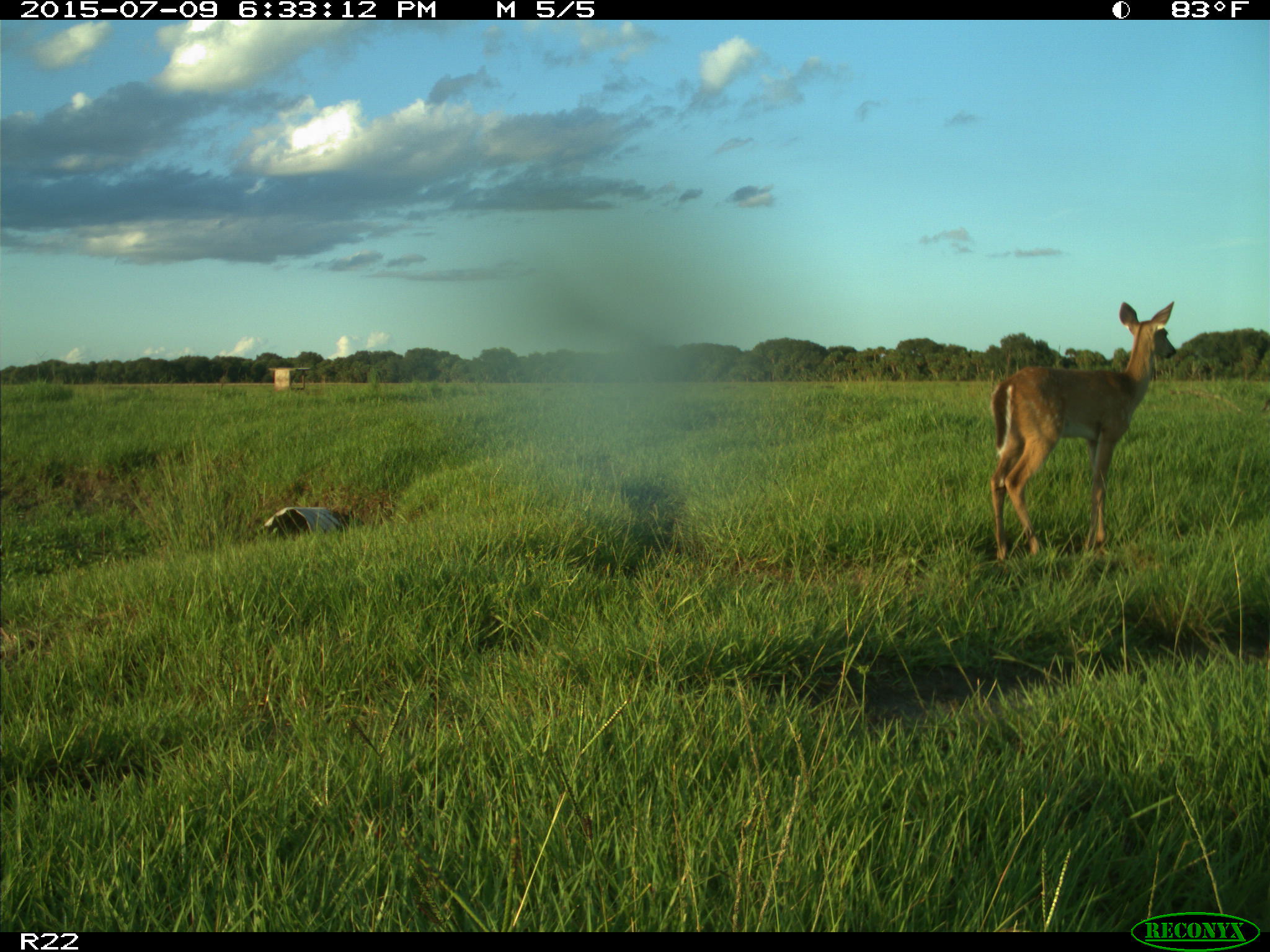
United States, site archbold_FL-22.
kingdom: Animalia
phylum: Chordata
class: Mammalia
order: Artiodactyla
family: Bovidae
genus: Bos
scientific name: Bos taurus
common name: domestic cow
Bos taurus (domestic cow).